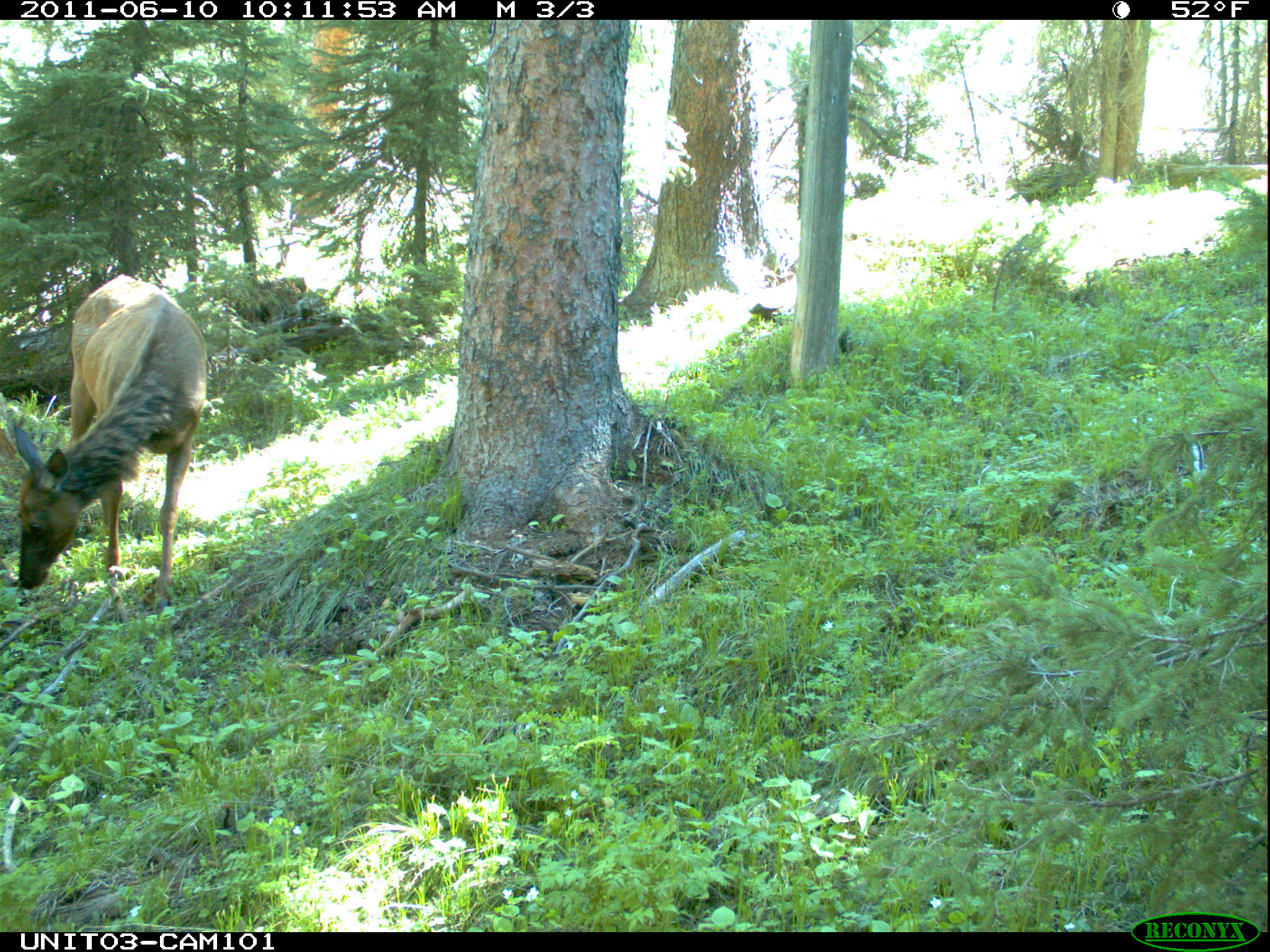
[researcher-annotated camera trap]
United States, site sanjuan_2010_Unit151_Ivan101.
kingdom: Animalia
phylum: Chordata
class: Mammalia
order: Artiodactyla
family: Cervidae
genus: Cervus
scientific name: Cervus elaphus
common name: red deer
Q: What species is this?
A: Cervus elaphus (red deer).